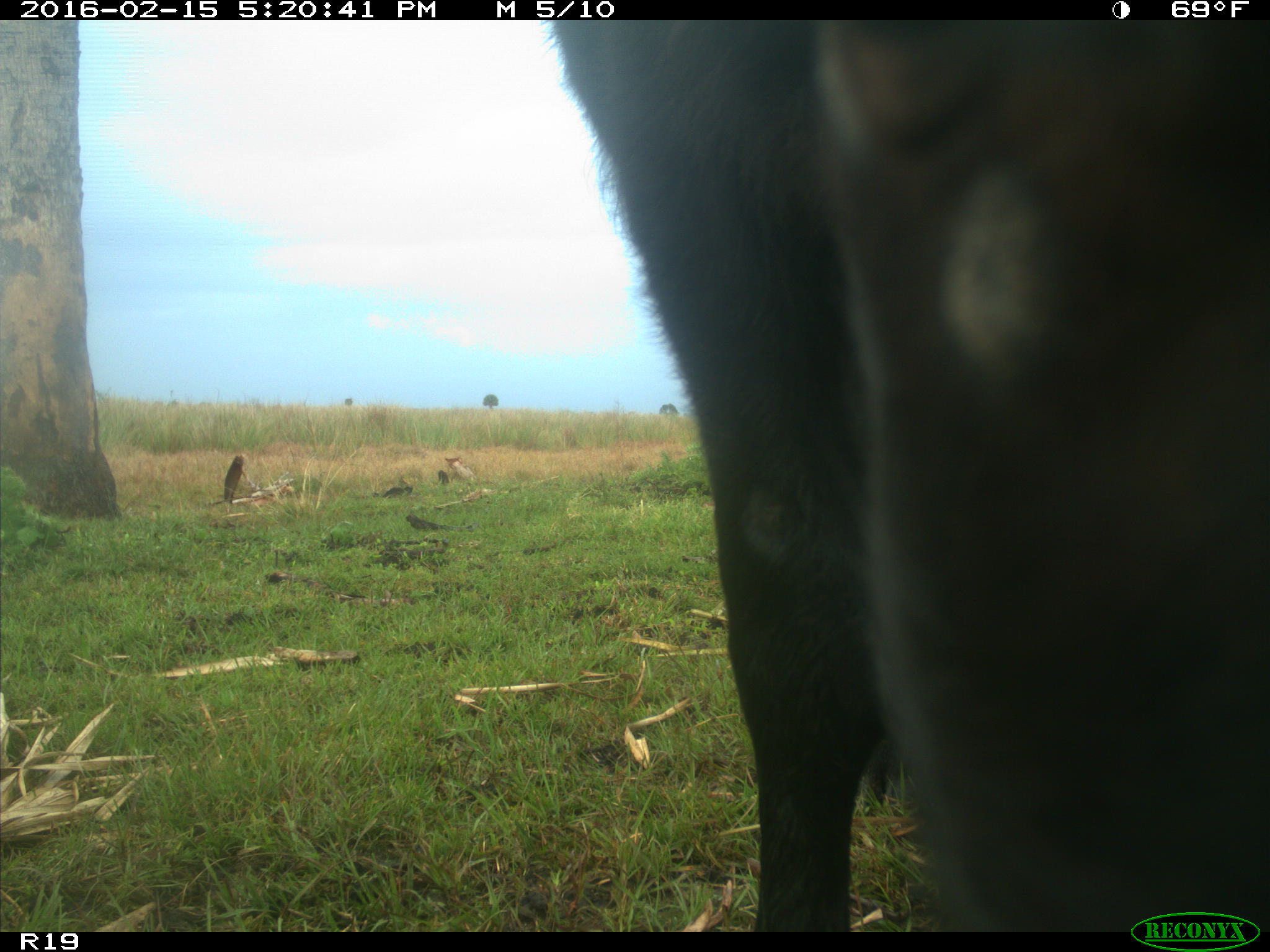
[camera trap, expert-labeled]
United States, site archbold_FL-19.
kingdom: Animalia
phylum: Chordata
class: Mammalia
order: Artiodactyla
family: Bovidae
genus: Bos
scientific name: Bos taurus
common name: domestic cow